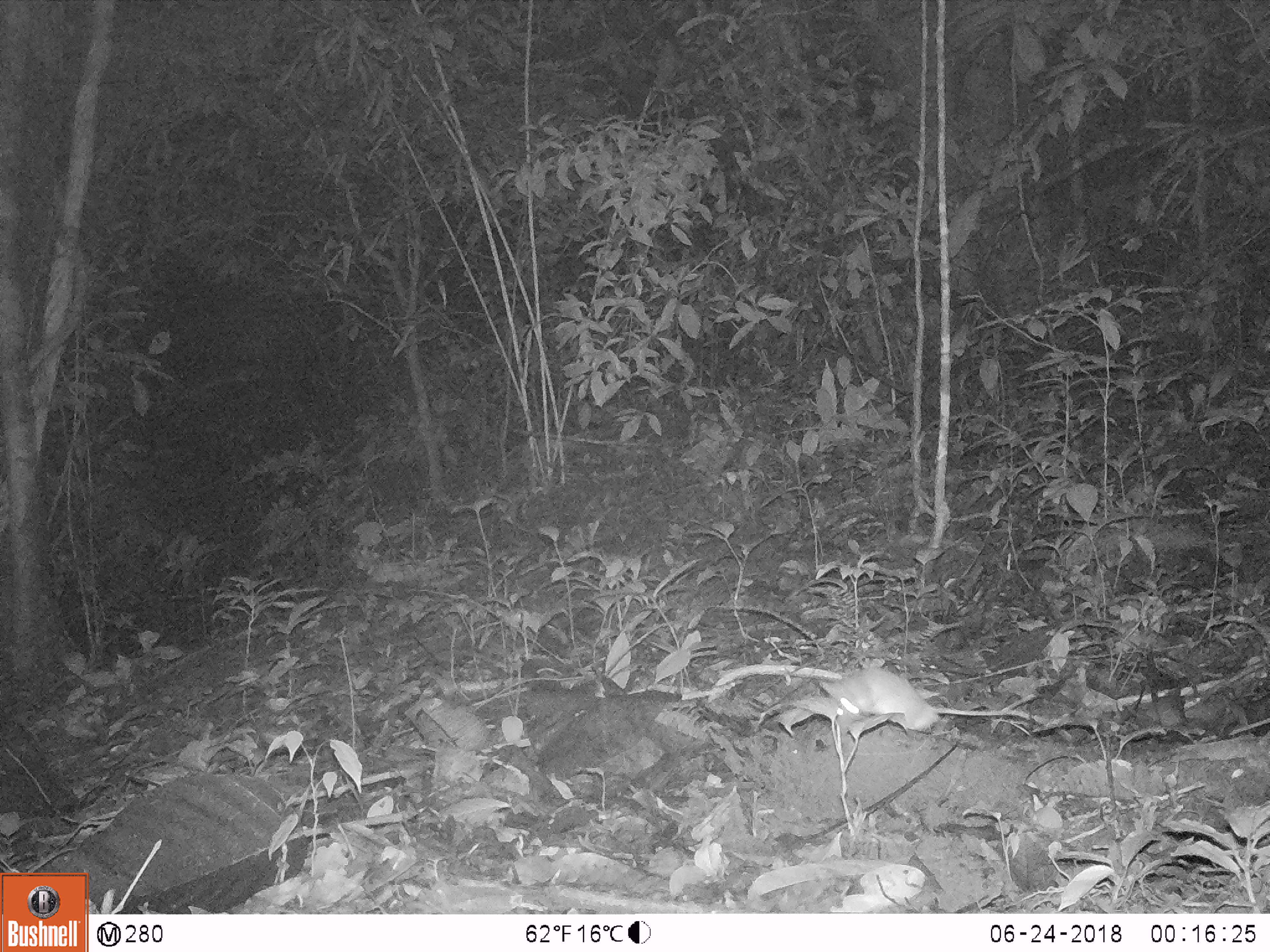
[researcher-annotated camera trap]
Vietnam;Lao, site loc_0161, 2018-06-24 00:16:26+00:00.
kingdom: Animalia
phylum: Chordata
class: Mammalia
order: Rodentia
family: Muridae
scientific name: Muridae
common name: old-world mice and rats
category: unidentified murid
Unidentified murid (old-world mice and rats) (Muridae). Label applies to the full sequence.